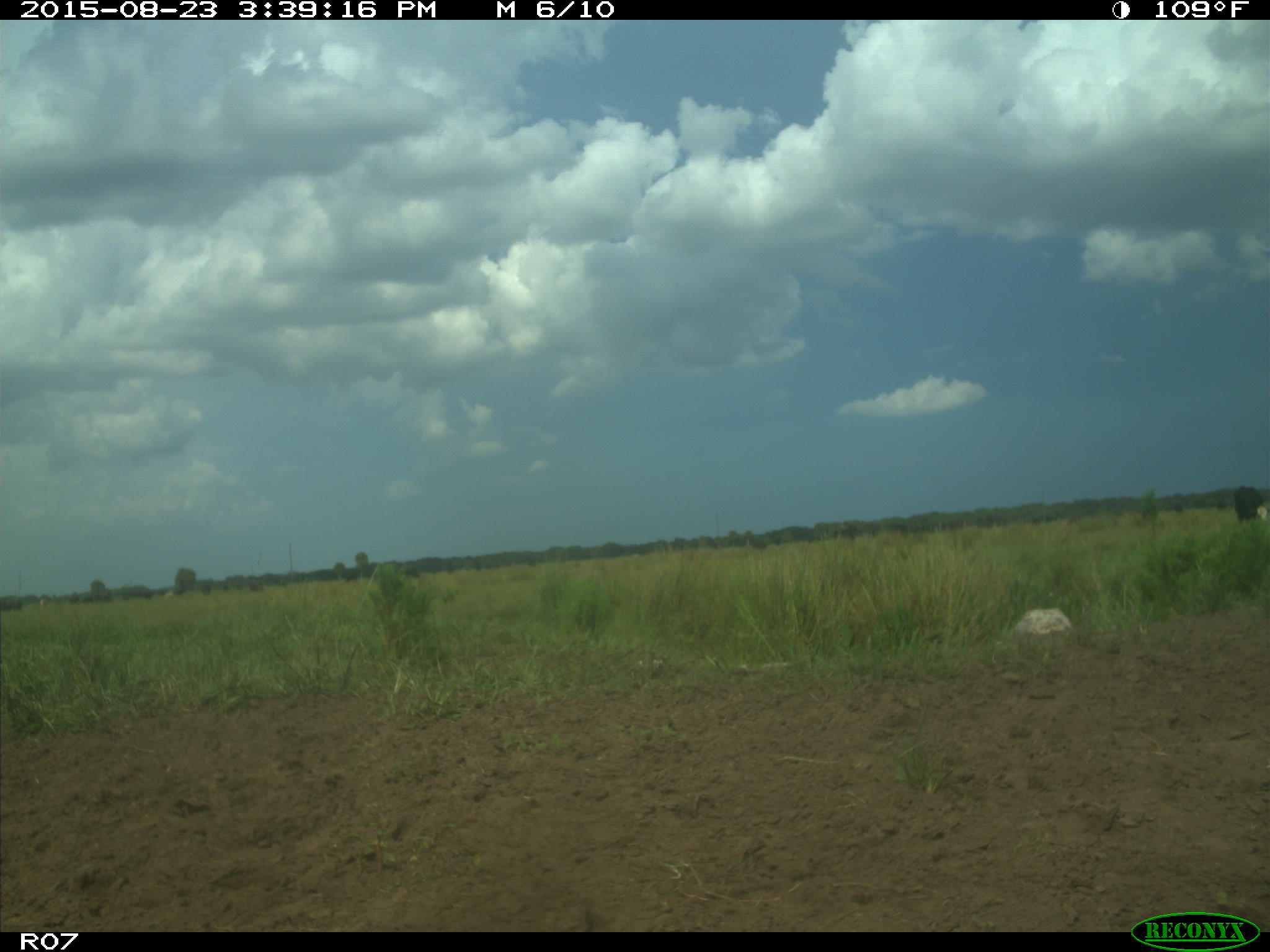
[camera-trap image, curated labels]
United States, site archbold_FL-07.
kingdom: Animalia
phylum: Chordata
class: Mammalia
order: Artiodactyla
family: Bovidae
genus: Bos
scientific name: Bos taurus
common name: domestic cow